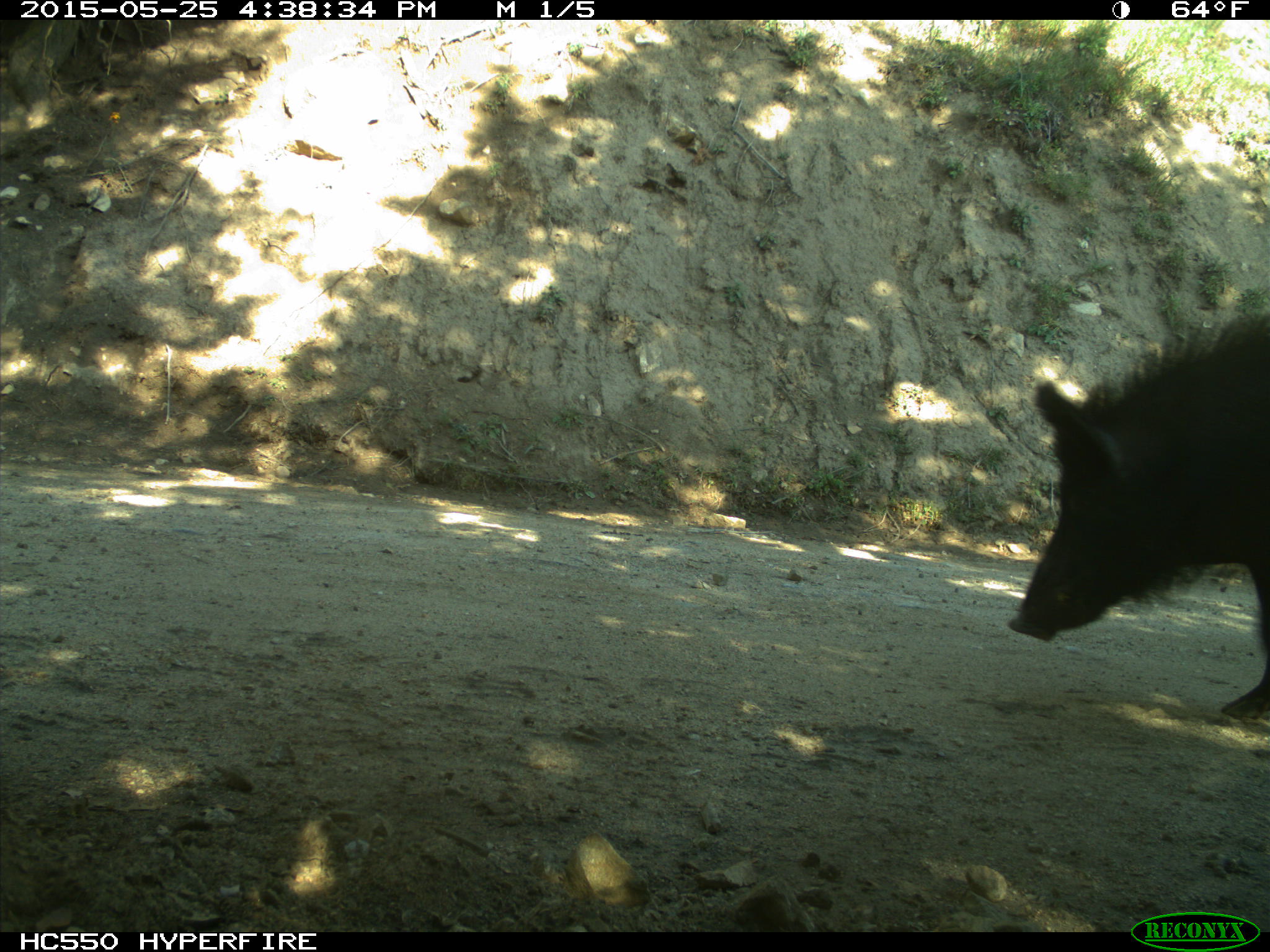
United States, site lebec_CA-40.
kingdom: Animalia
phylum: Chordata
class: Mammalia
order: Artiodactyla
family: Suidae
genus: Sus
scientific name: Sus scrofa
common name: wild boar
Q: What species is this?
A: Sus scrofa (wild boar).